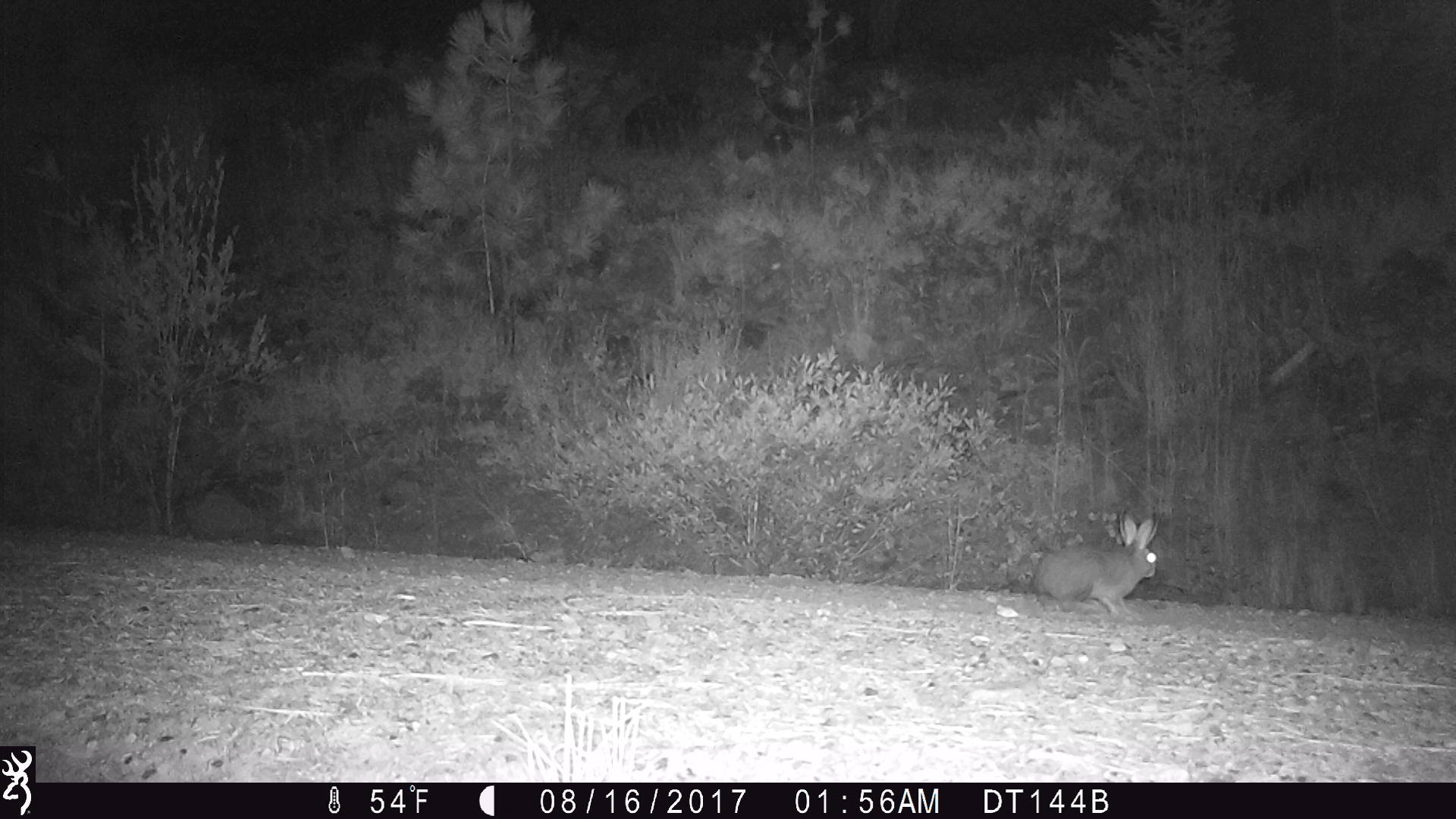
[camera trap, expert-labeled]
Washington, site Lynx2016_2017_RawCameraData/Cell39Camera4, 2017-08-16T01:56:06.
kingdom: Animalia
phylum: Chordata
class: Mammalia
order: Lagomorpha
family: Leporidae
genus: Lepus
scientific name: Lepus americanus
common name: snowshoe hare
Lepus americanus (snowshoe hare). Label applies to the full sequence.